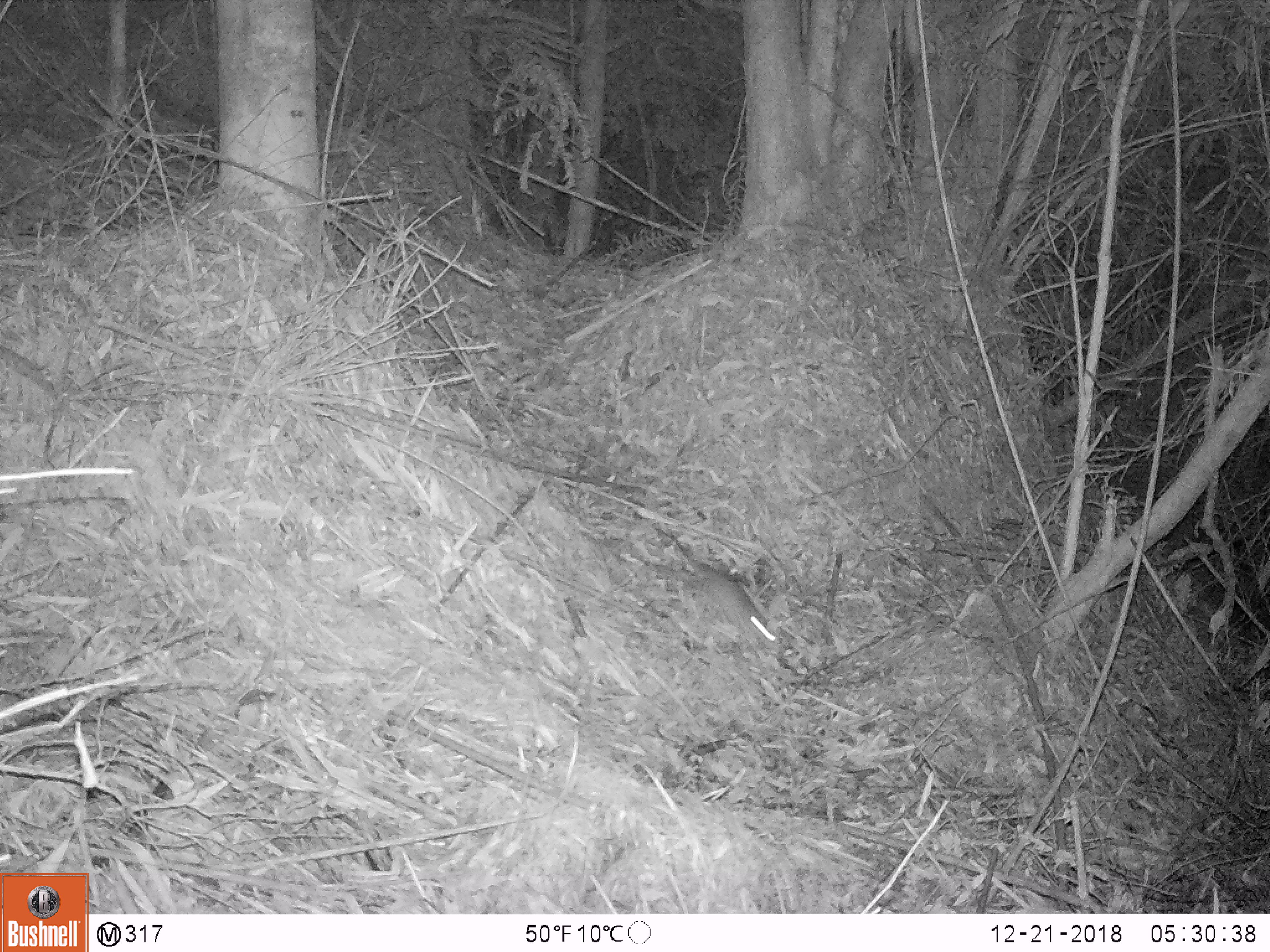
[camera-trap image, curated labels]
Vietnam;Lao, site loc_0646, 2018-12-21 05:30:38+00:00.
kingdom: Animalia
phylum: Chordata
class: Mammalia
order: Rodentia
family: Muridae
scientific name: Muridae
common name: old-world mice and rats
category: unidentified murid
Unidentified murid (old-world mice and rats) (Muridae). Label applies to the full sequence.